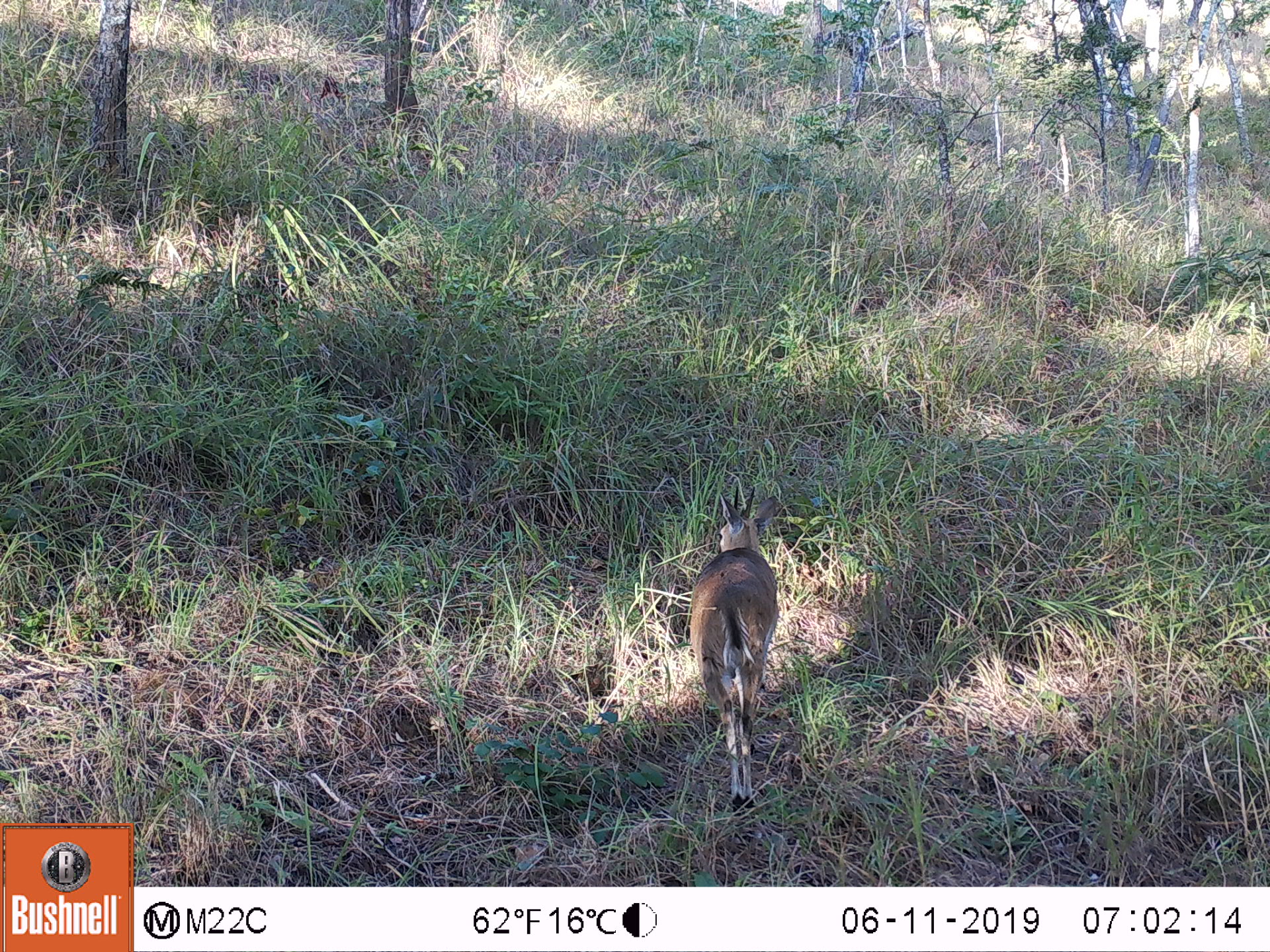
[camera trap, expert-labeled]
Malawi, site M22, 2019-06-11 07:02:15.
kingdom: Animalia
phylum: Chordata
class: Mammalia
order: Artiodactyla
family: Bovidae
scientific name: Antilopinae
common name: small antelope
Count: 1.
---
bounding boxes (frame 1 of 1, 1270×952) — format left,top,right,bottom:
small antelope: 681,486,787,805